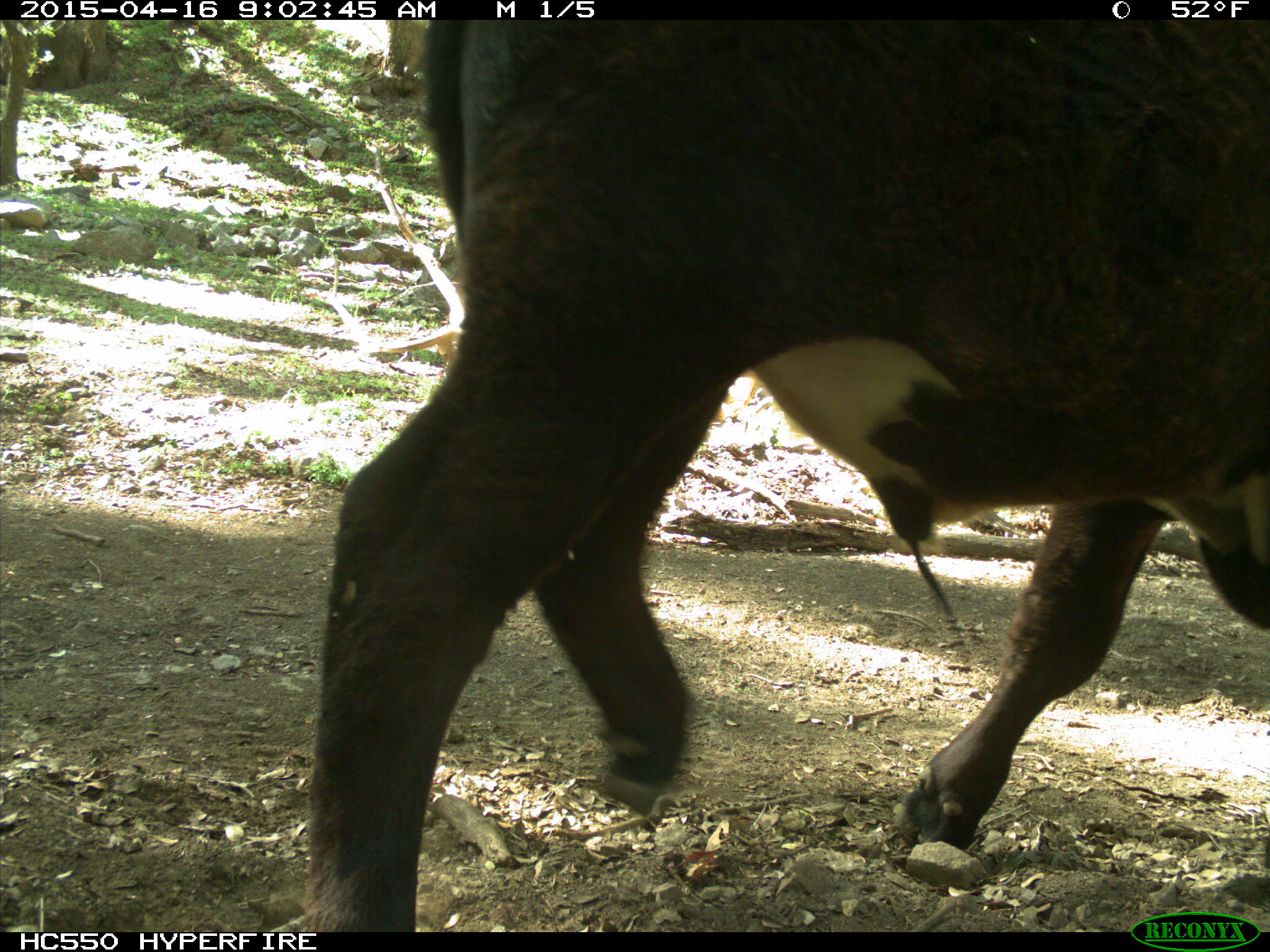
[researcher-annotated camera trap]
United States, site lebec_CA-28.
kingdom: Animalia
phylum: Chordata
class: Mammalia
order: Artiodactyla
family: Bovidae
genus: Bos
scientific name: Bos taurus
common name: domestic cow